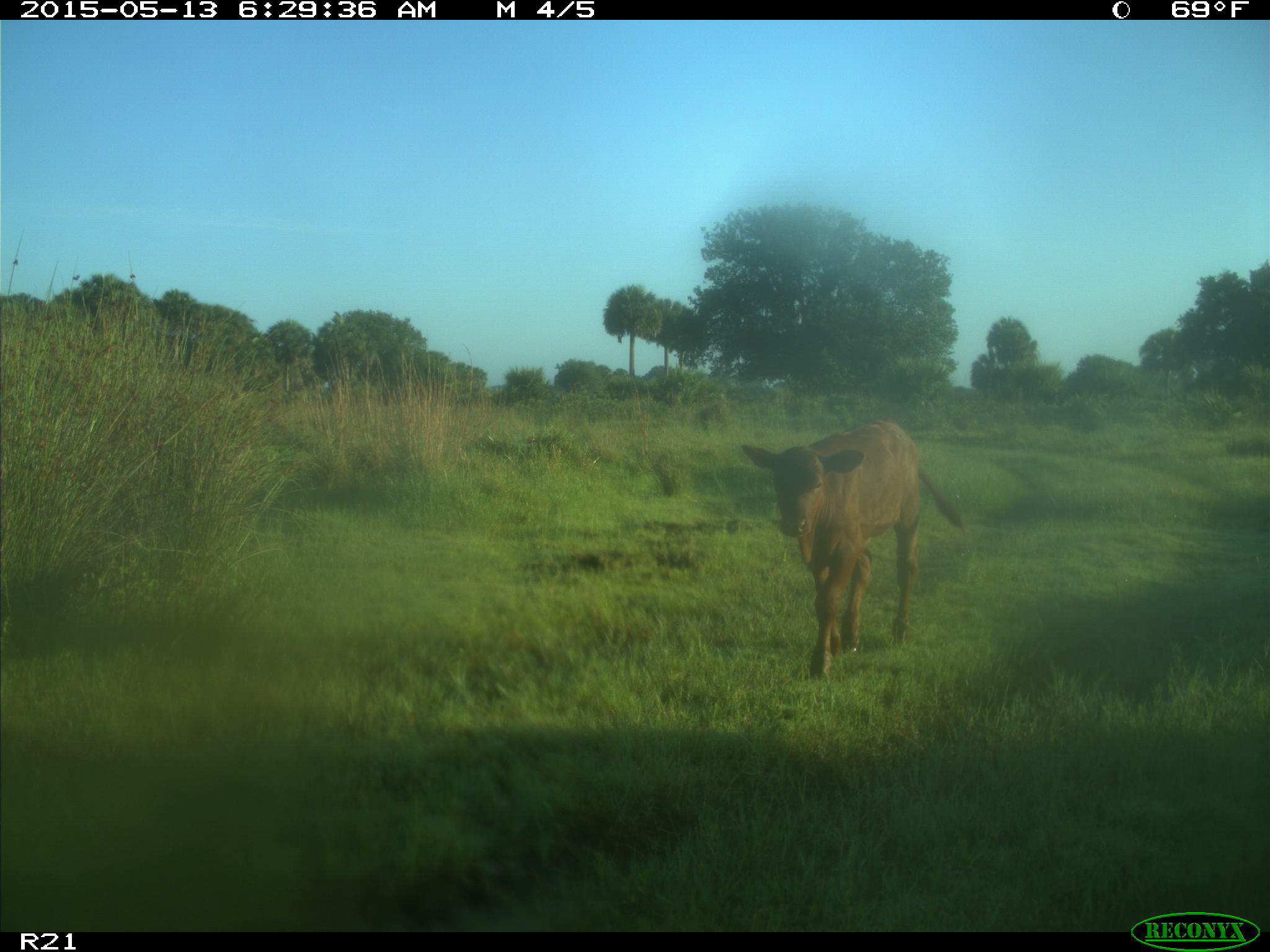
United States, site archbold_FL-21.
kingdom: Animalia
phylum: Chordata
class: Mammalia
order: Artiodactyla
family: Bovidae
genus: Bos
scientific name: Bos taurus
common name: domestic cow